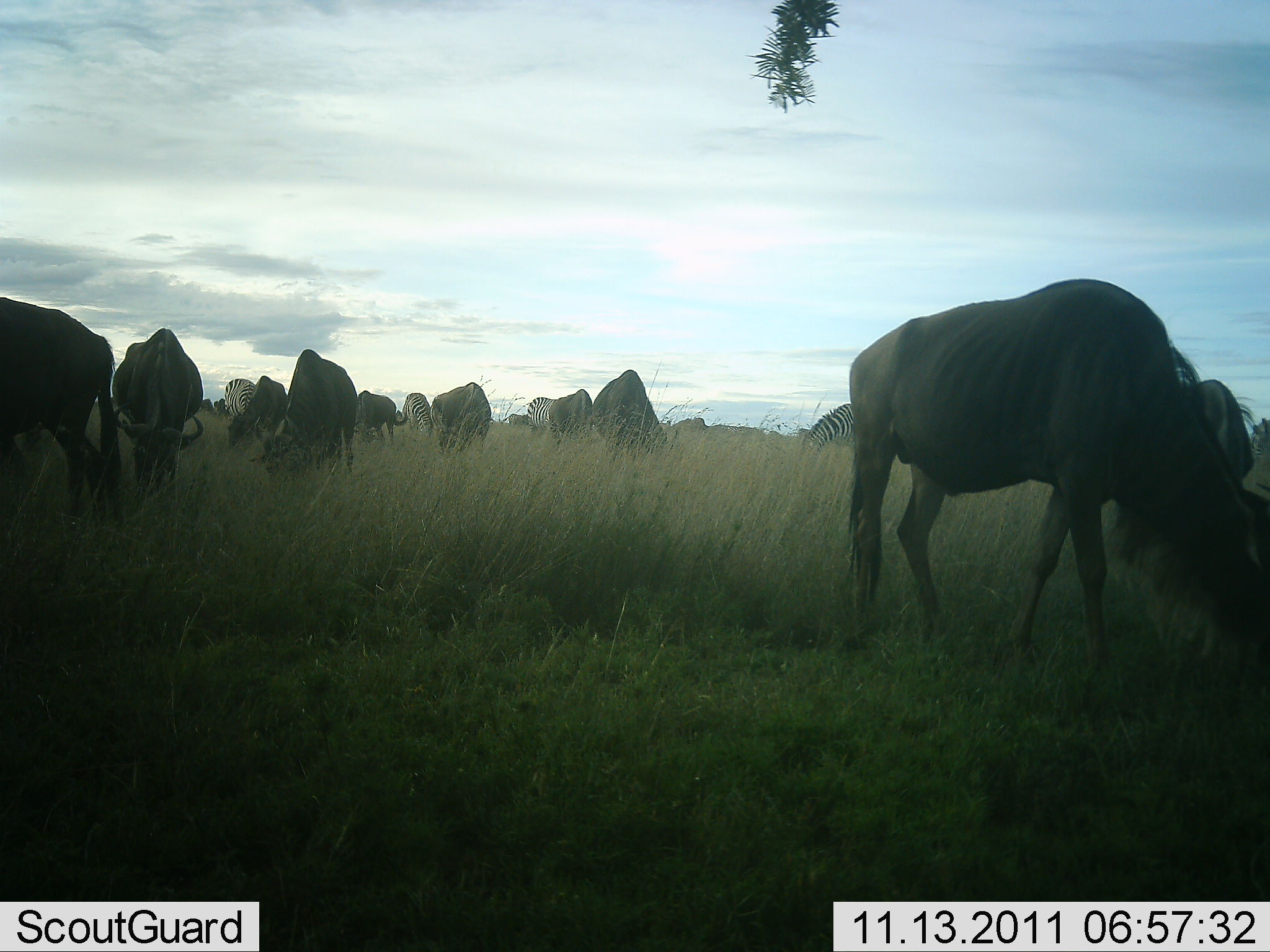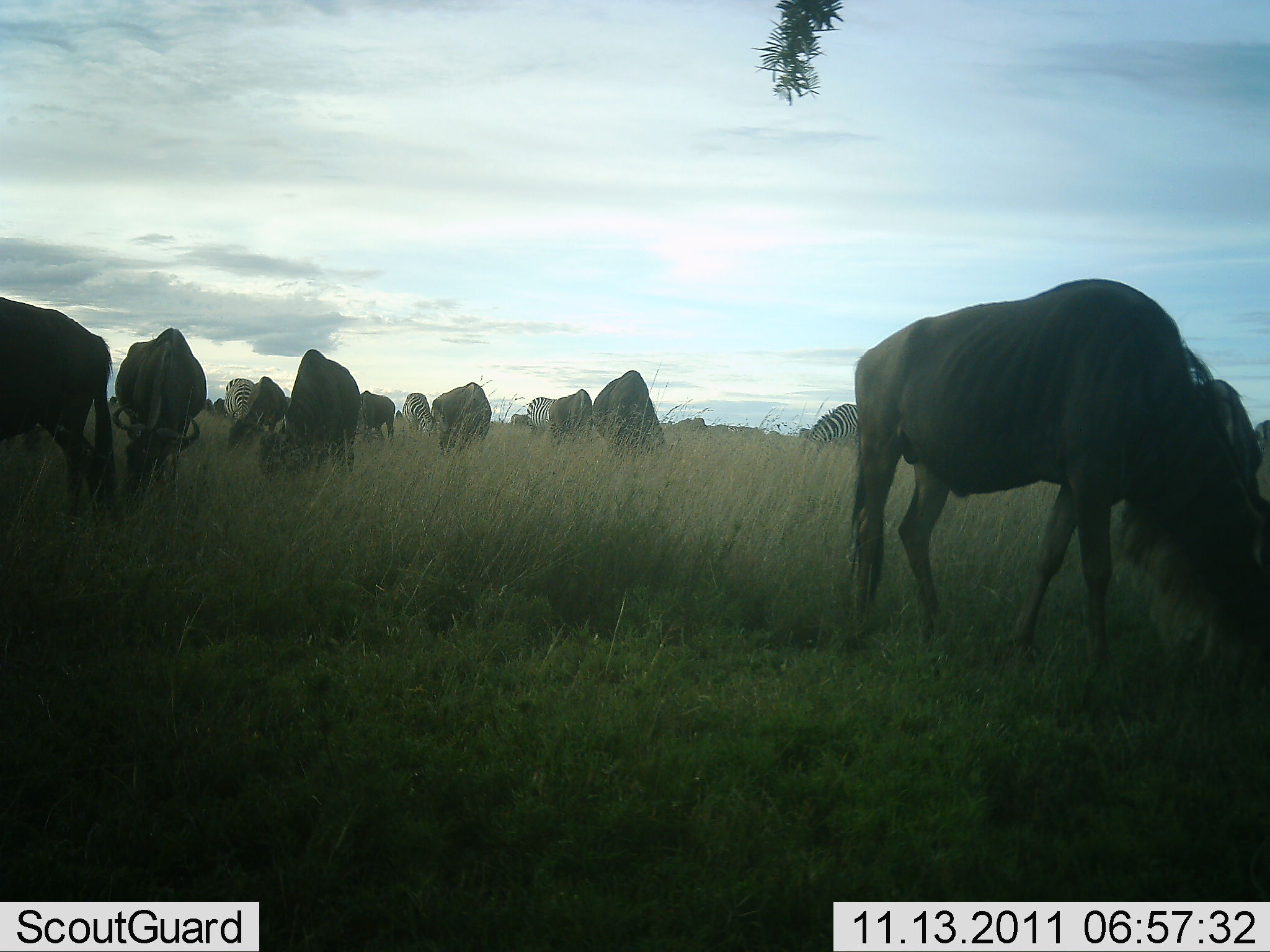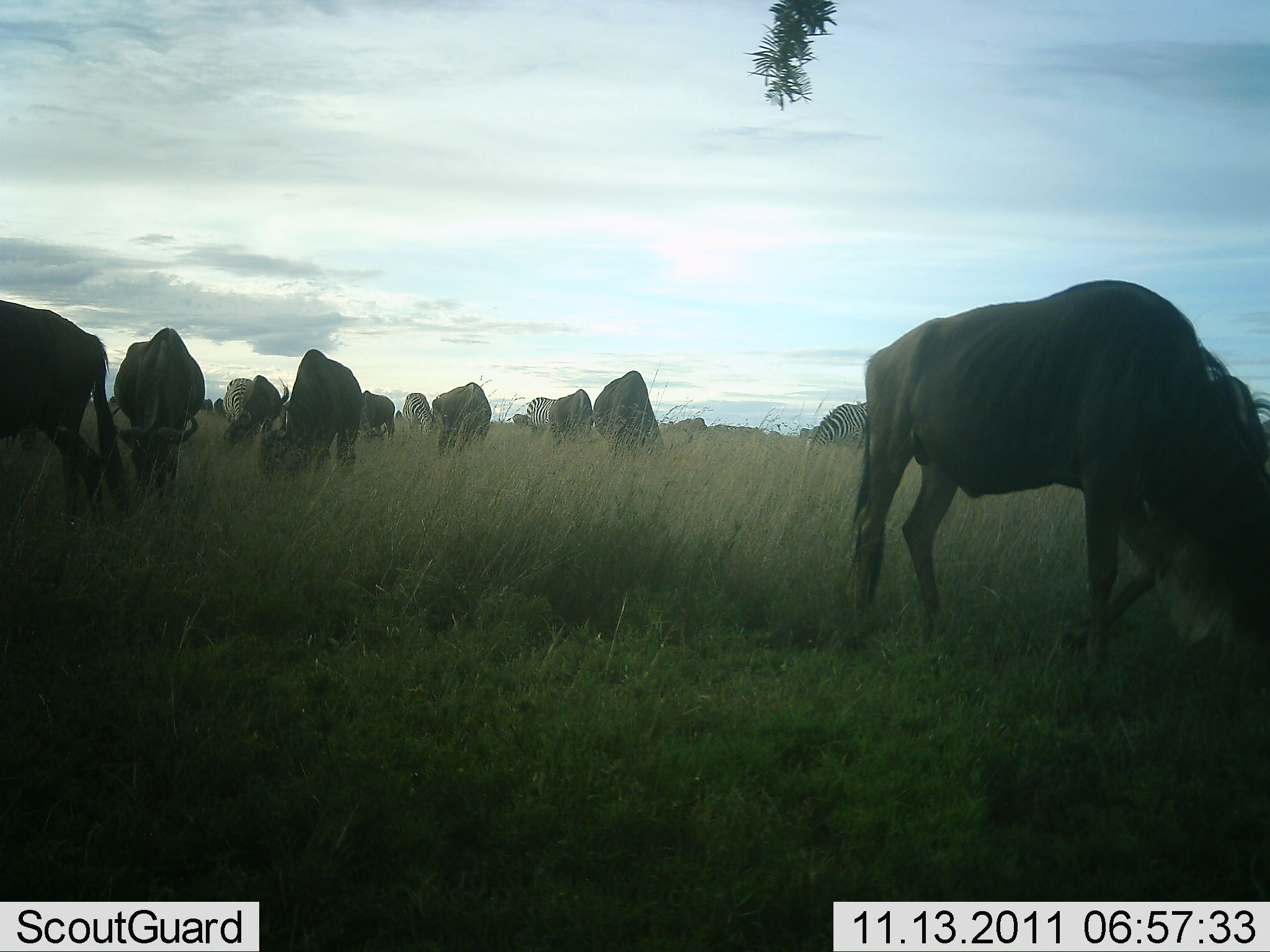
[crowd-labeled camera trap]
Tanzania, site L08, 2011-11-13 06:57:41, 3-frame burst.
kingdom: Animalia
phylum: Chordata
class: Mammalia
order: Artiodactyla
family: Bovidae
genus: Connochaetes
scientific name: Connochaetes taurinus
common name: blue wildebeest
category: wildebeest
Wildebeest (blue wildebeest) (Connochaetes taurinus), count 10. Behavior (volunteer vote fractions): standing 29%, resting 7%, moving 0%, interacting 0%. Young present (vote fraction): 0%. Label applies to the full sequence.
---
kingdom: Animalia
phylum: Chordata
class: Mammalia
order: Perissodactyla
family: Equidae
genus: Equus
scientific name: Equus quagga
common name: plains zebra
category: zebra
Zebra (plains zebra) (Equus quagga), count 4. Behavior (volunteer vote fractions): standing 33%, resting 0%, moving 0%, interacting 8%. Young present (vote fraction): 0%. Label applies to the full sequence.